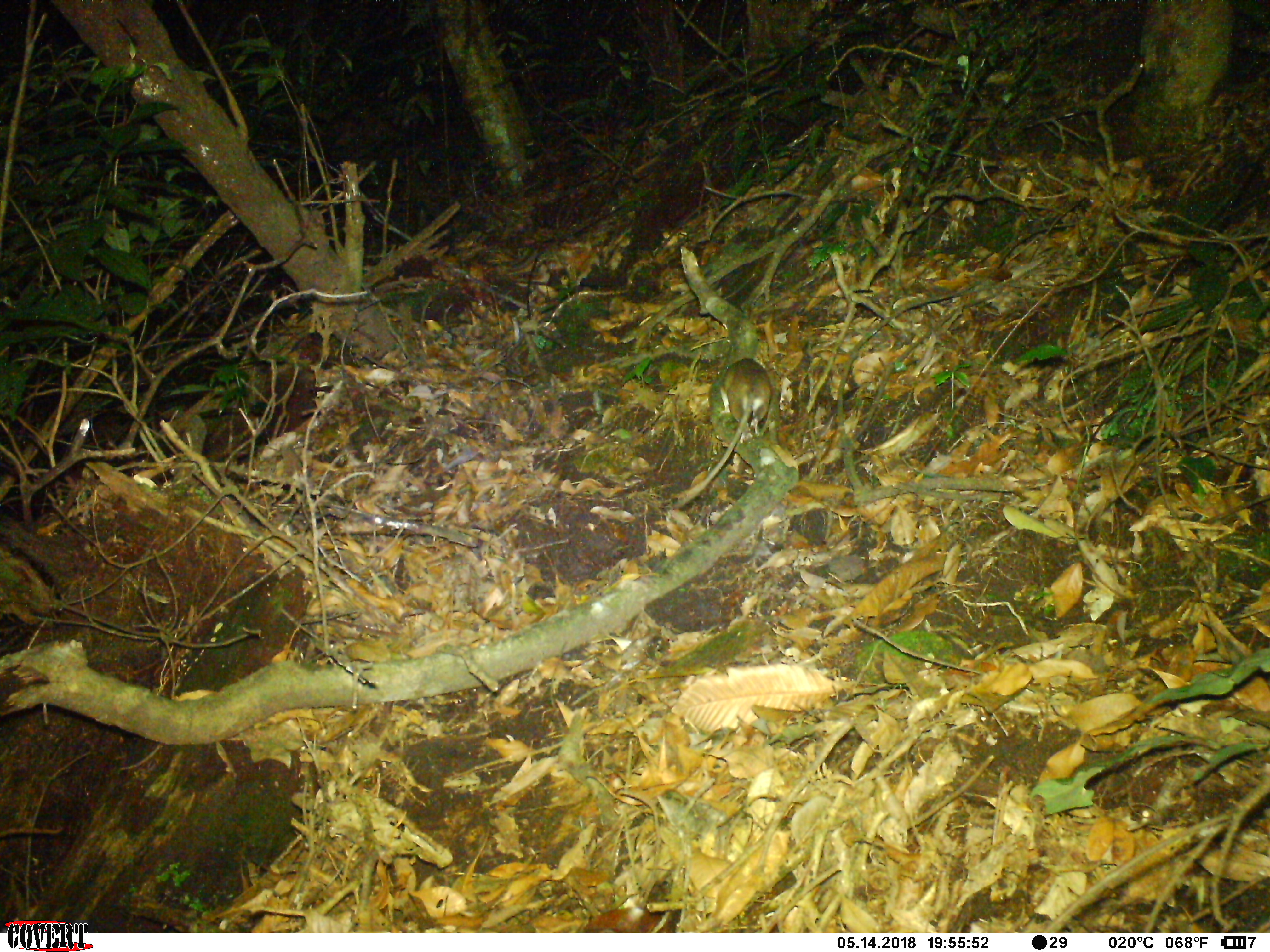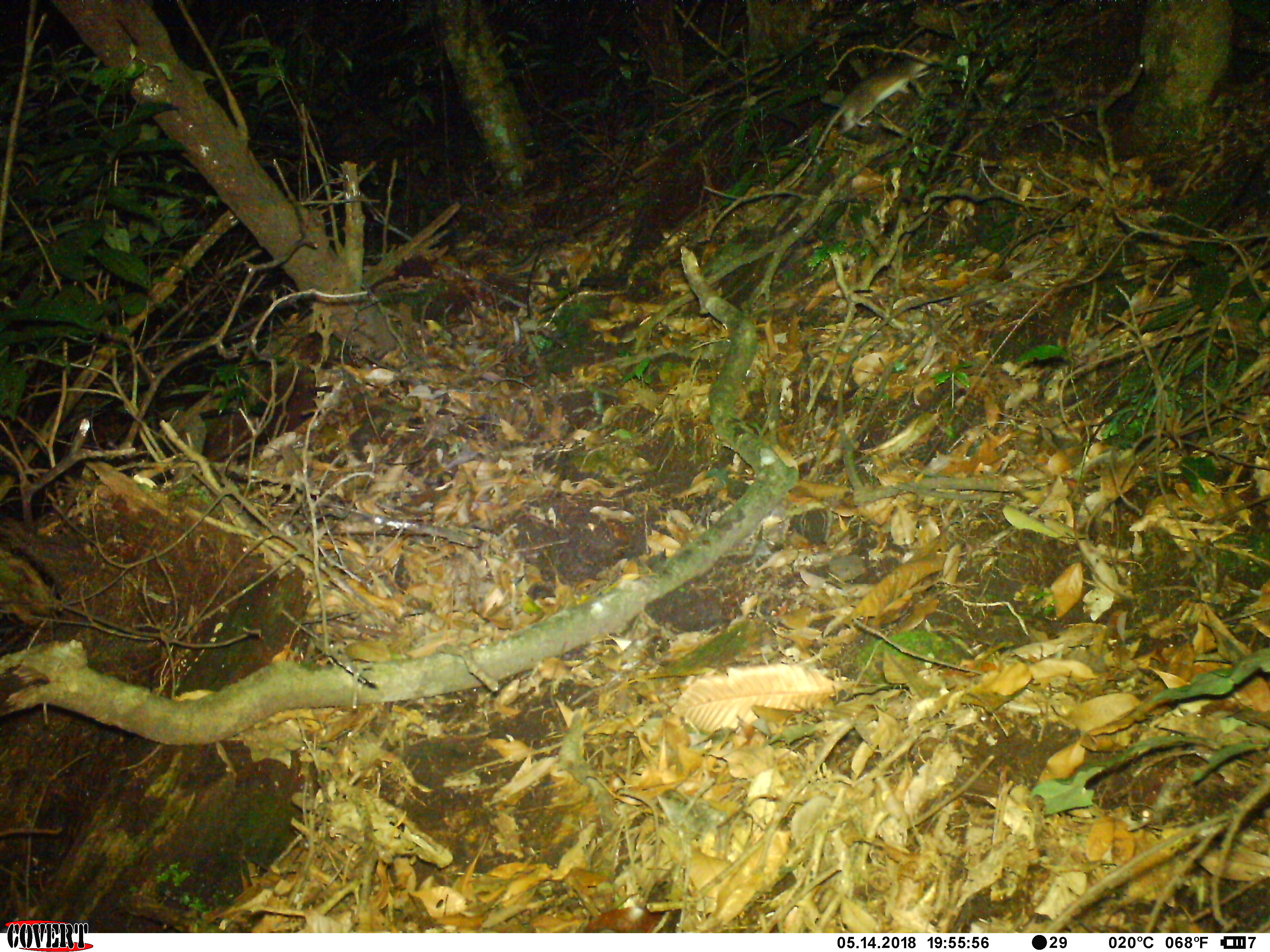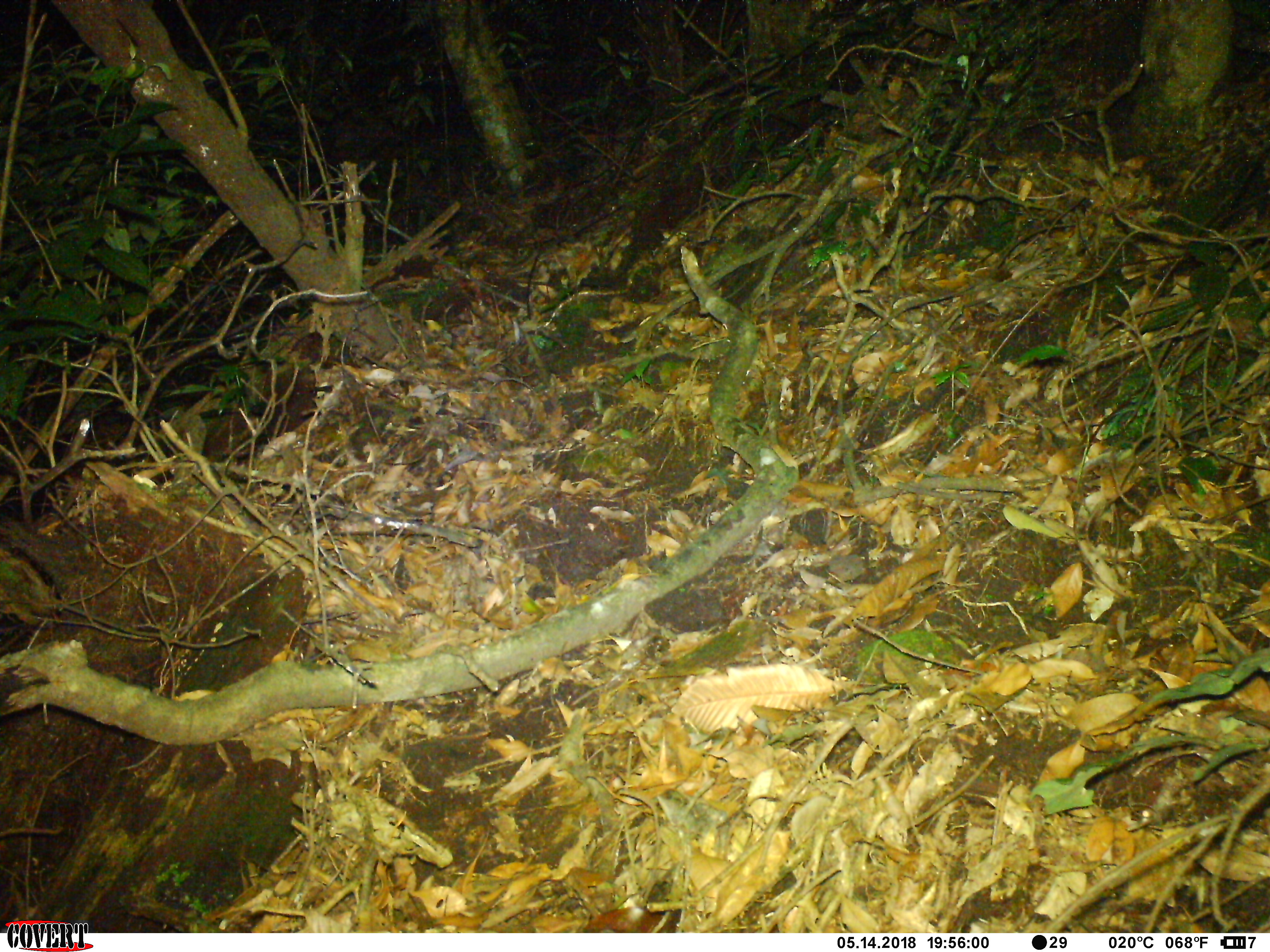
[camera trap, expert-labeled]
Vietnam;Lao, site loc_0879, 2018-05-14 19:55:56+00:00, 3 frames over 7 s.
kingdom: Animalia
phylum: Chordata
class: Mammalia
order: Rodentia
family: Muridae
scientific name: Muridae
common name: old-world mice and rats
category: unidentified murid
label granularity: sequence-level